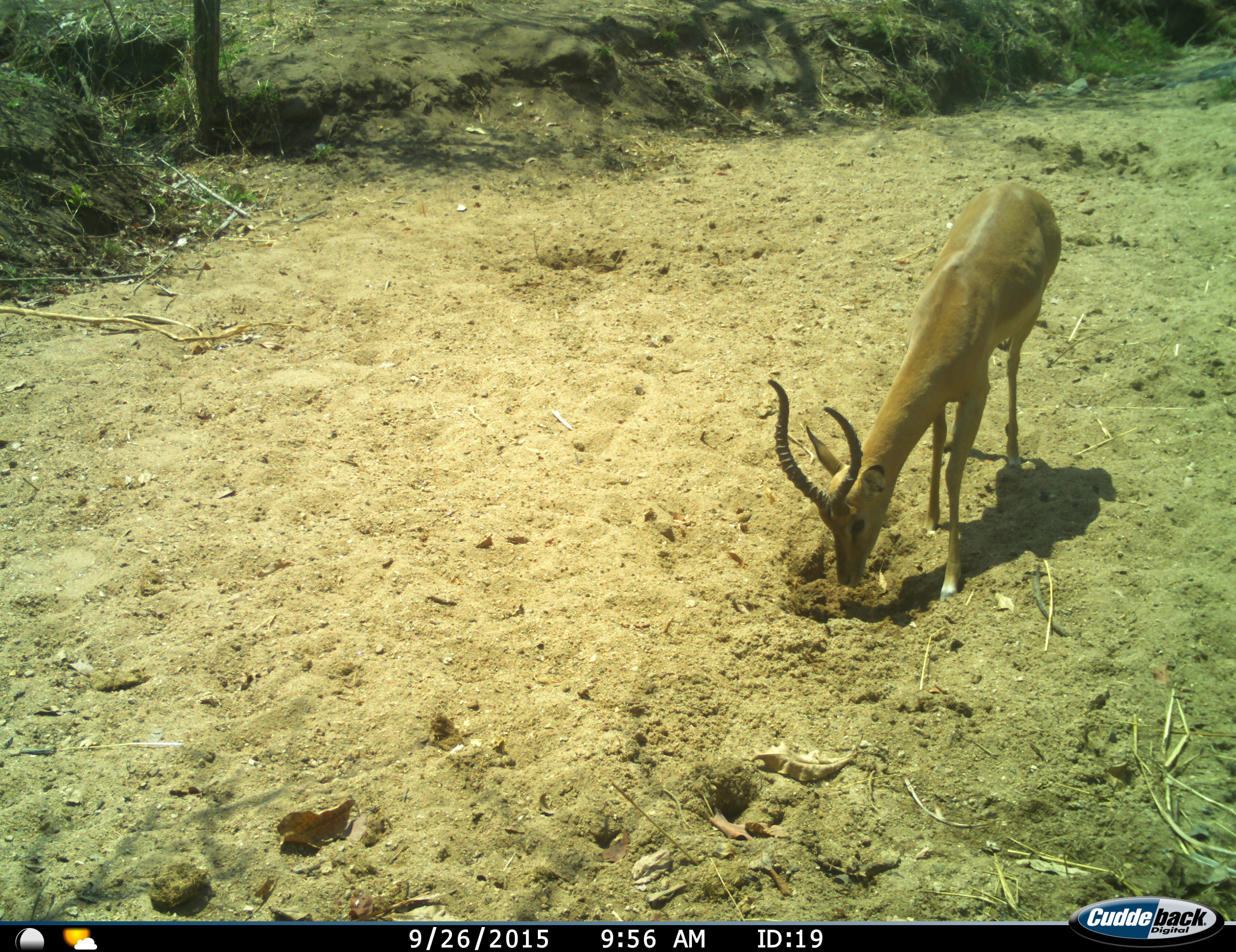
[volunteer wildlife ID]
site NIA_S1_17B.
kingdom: Animalia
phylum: Chordata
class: Mammalia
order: Artiodactyla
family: Bovidae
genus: Aepyceros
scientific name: Aepyceros melampus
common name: impala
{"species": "impala (Aepyceros melampus)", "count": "1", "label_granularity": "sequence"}